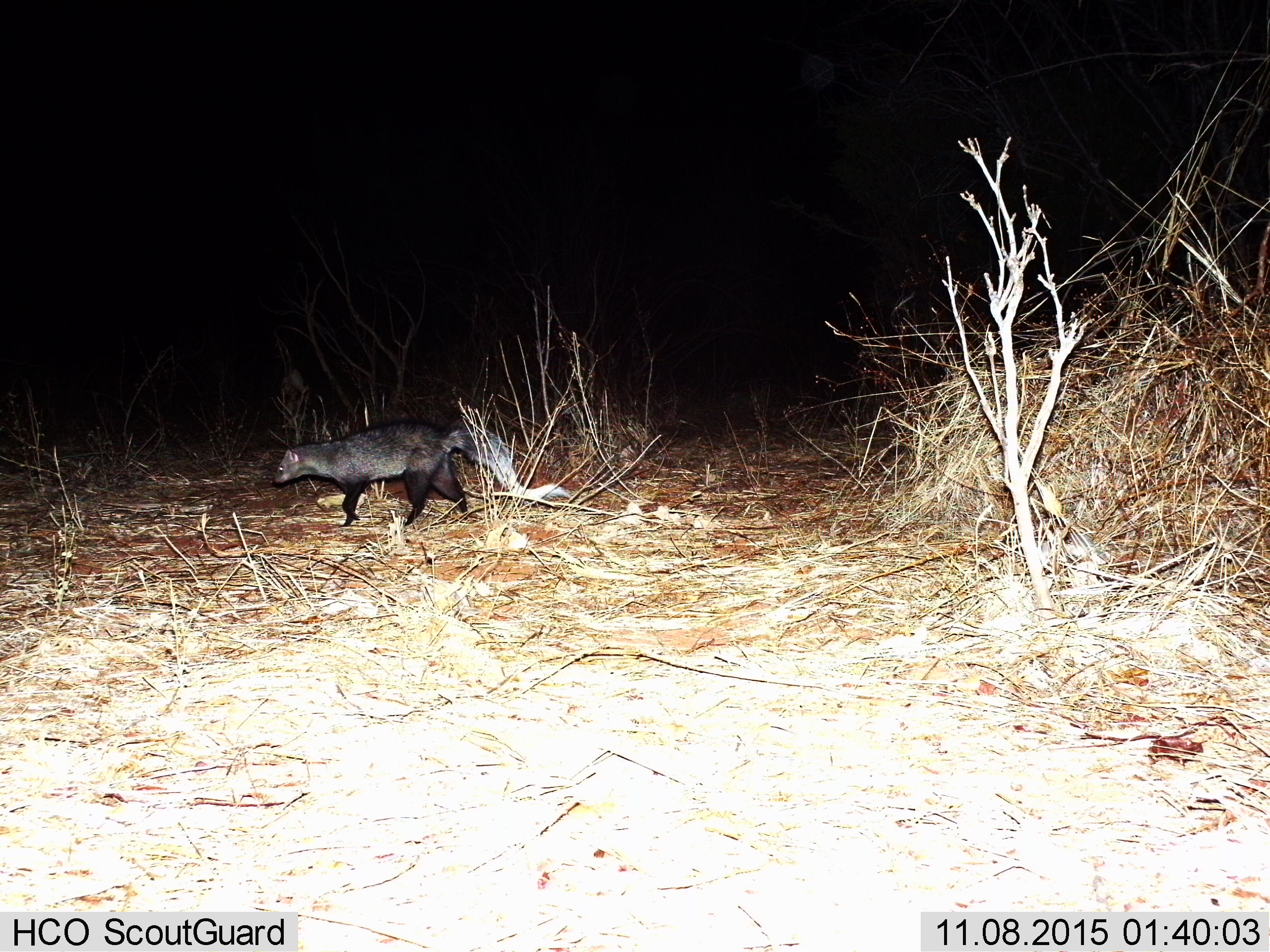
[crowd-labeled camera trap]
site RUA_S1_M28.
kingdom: Animalia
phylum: Chordata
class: Mammalia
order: Carnivora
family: Herpestidae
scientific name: Herpestidae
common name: mongoose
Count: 1.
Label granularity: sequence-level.